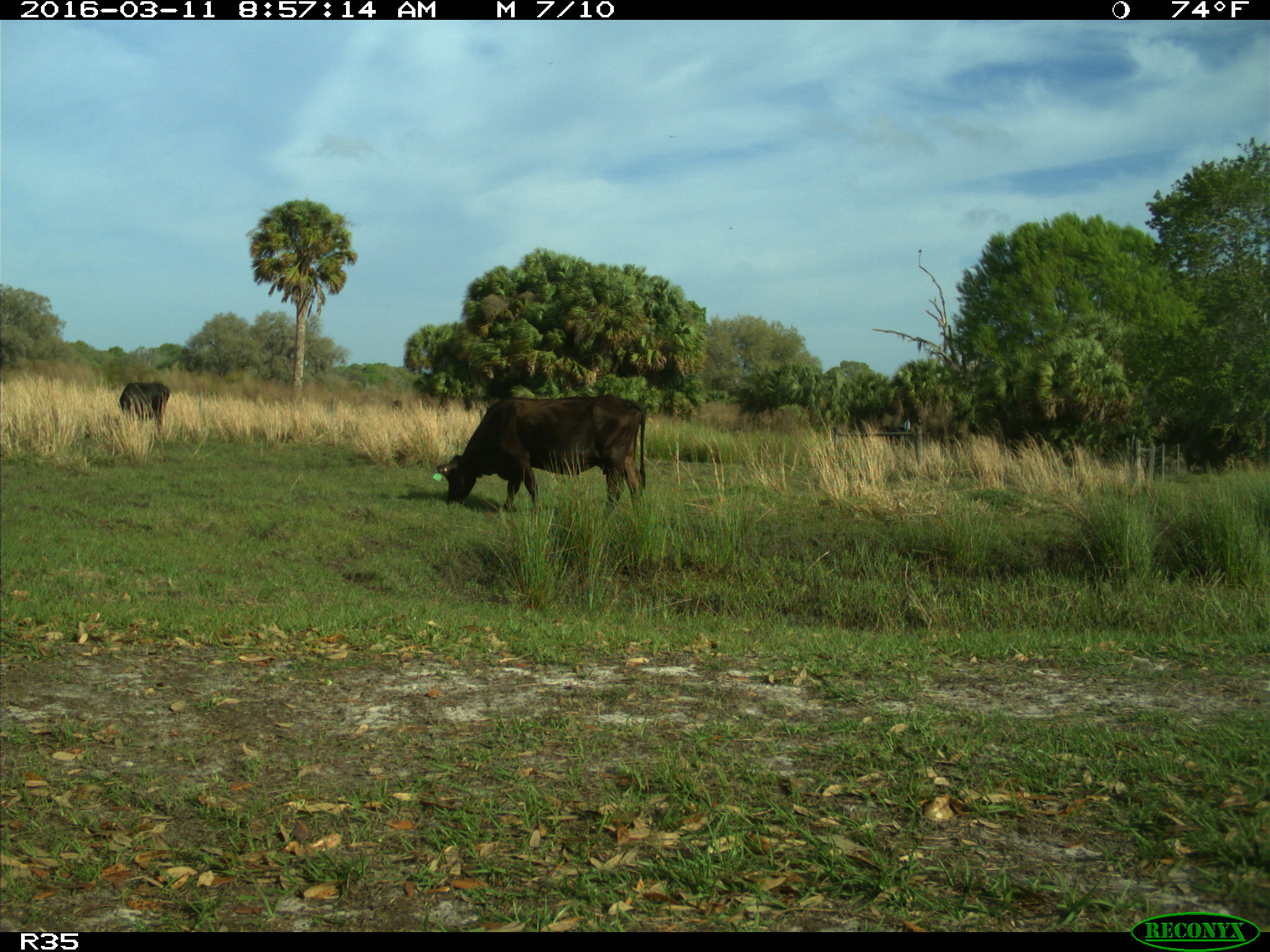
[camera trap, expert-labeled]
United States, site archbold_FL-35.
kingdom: Animalia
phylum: Chordata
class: Mammalia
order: Artiodactyla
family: Bovidae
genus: Bos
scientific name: Bos taurus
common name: domestic cow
Bos taurus (domestic cow).